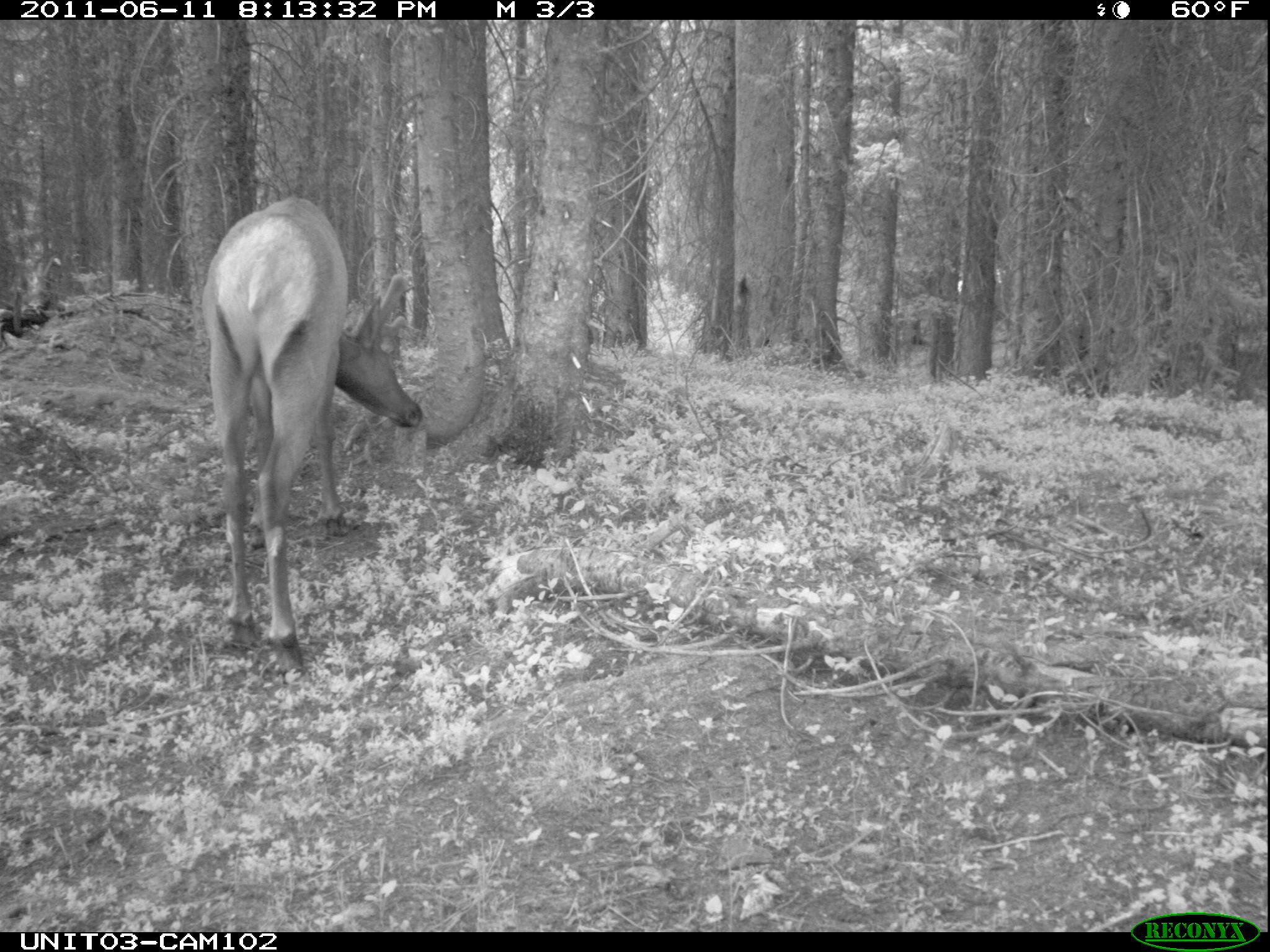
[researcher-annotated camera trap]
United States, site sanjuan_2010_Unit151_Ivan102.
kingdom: Animalia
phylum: Chordata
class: Mammalia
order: Artiodactyla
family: Cervidae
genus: Cervus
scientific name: Cervus elaphus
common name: red deer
Cervus elaphus (red deer).